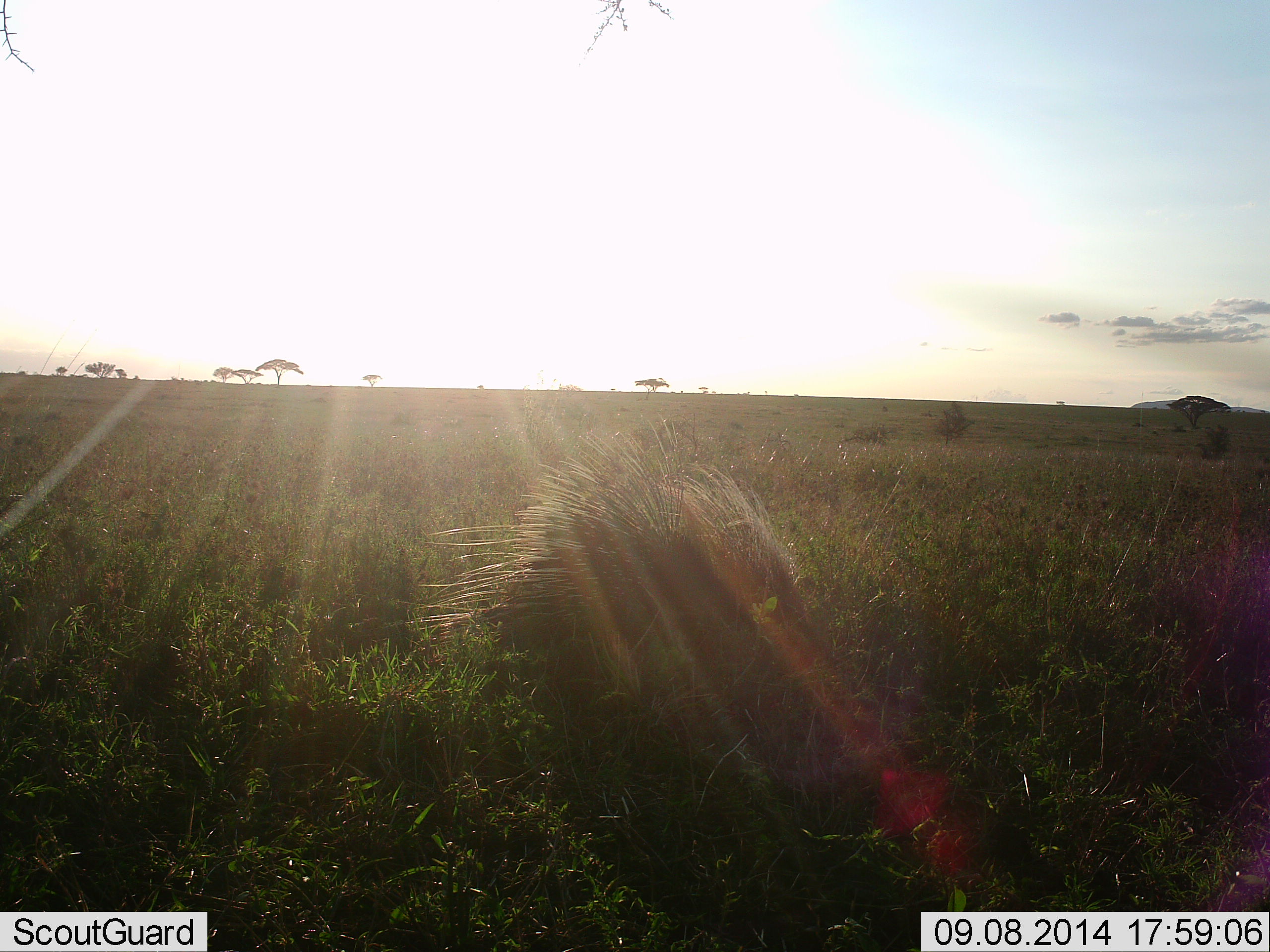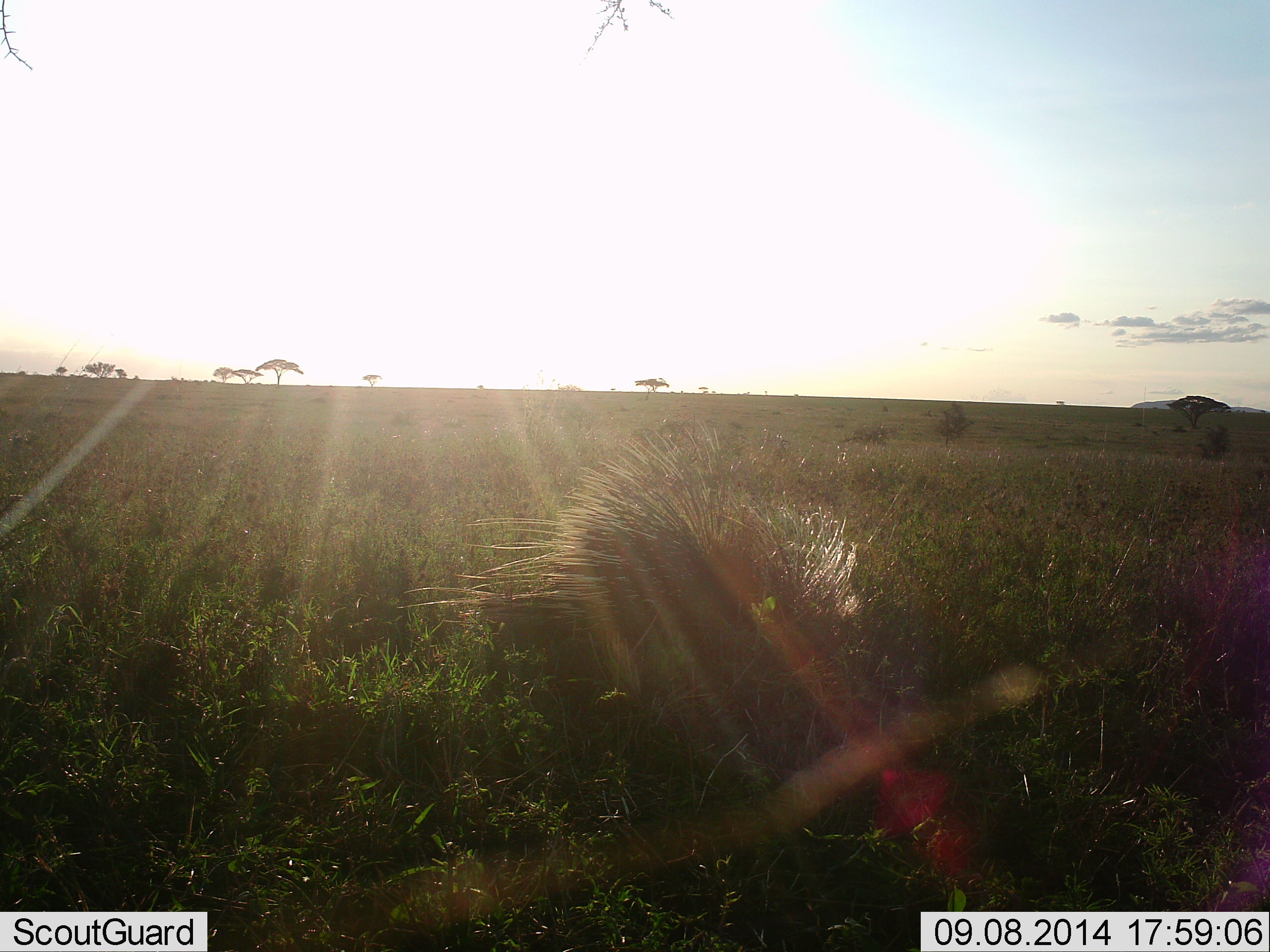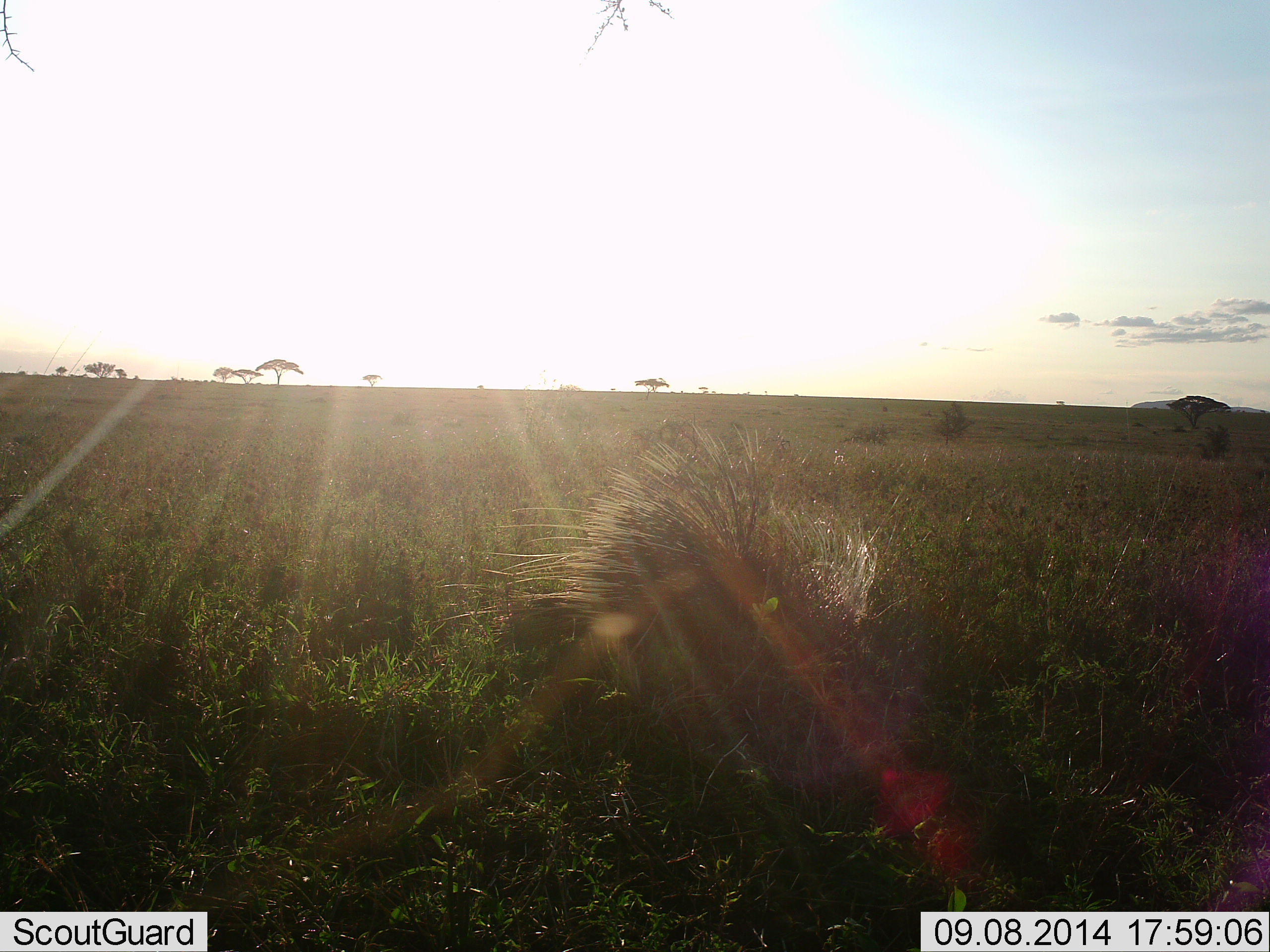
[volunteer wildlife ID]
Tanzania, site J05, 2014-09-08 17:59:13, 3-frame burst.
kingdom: Animalia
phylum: Chordata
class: Mammalia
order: Rodentia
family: Hystricidae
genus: Hystrix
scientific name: Hystrix cristata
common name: crested porcupine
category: porcupine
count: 1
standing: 0%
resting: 0%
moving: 80%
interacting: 10%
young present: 0%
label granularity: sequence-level